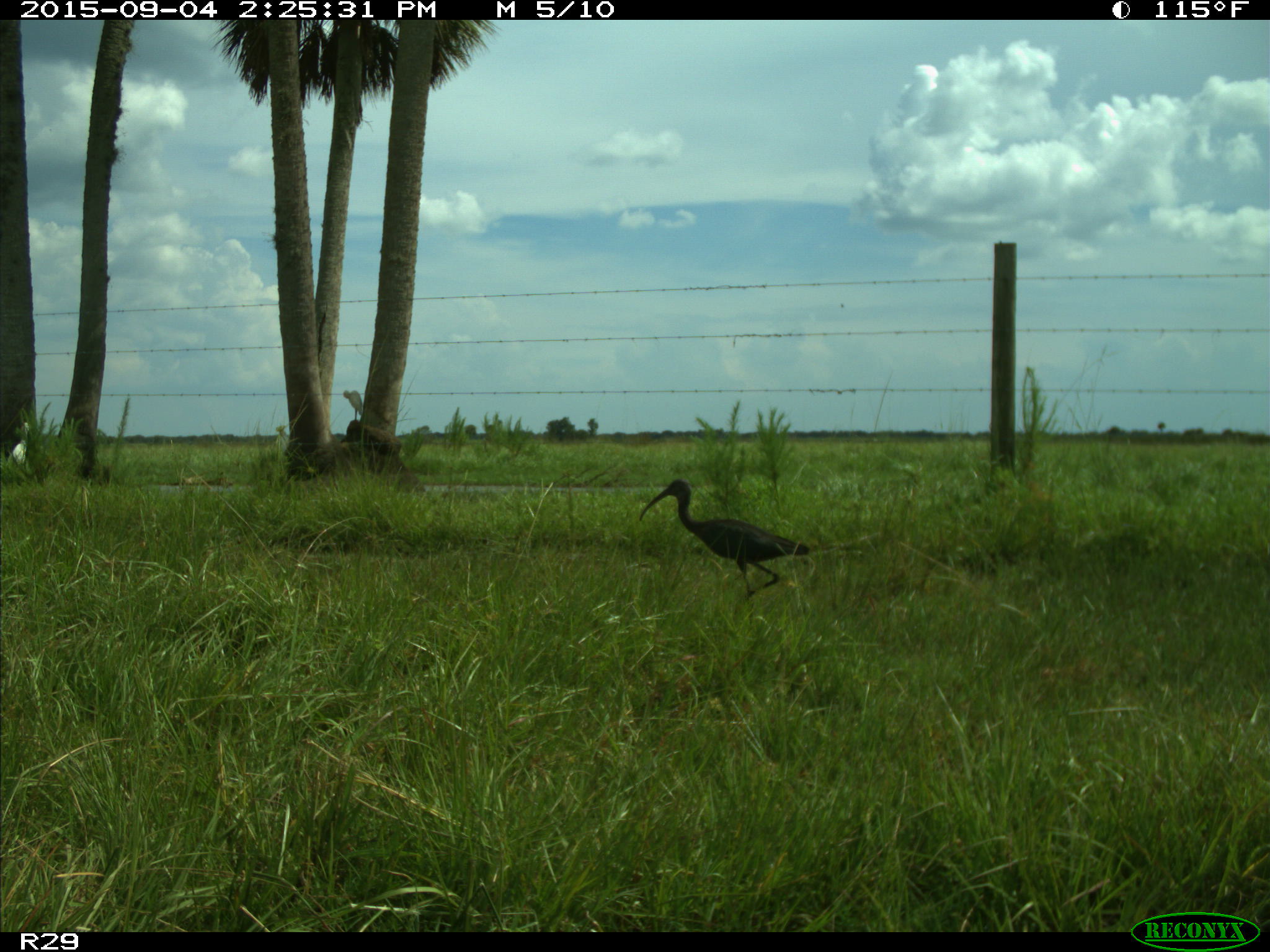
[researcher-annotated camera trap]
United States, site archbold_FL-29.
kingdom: Animalia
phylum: Chordata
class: Aves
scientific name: Aves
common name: birds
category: unidentified bird